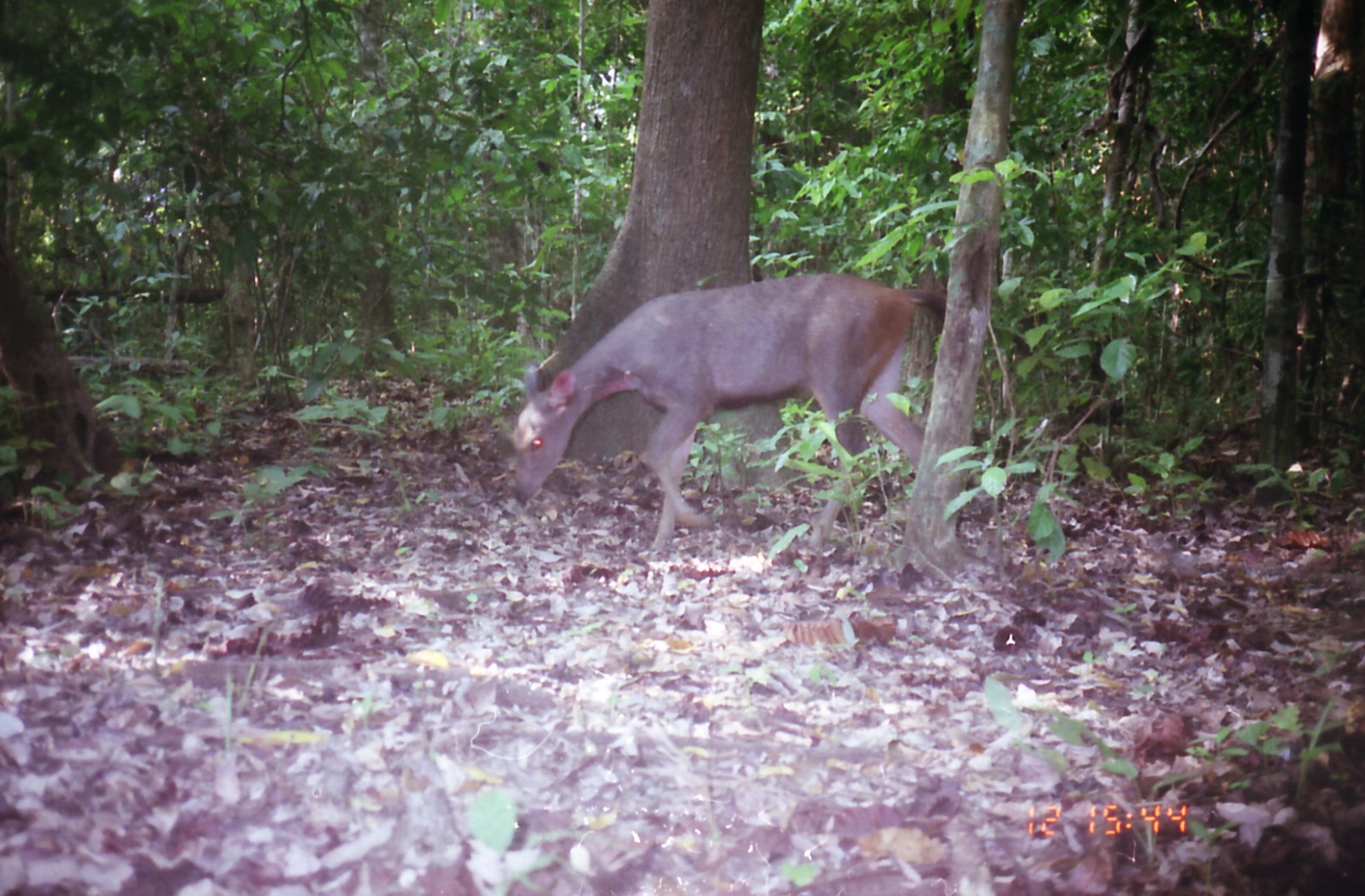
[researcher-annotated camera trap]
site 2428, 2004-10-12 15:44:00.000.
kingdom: Animalia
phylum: Chordata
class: Mammalia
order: Artiodactyla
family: Cervidae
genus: Rusa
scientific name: Rusa unicolor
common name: sambar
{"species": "Rusa unicolor (sambar)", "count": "1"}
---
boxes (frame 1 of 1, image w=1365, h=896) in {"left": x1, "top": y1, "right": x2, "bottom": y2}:
rusa unicolor: {"left": 509, "top": 273, "right": 946, "bottom": 551}